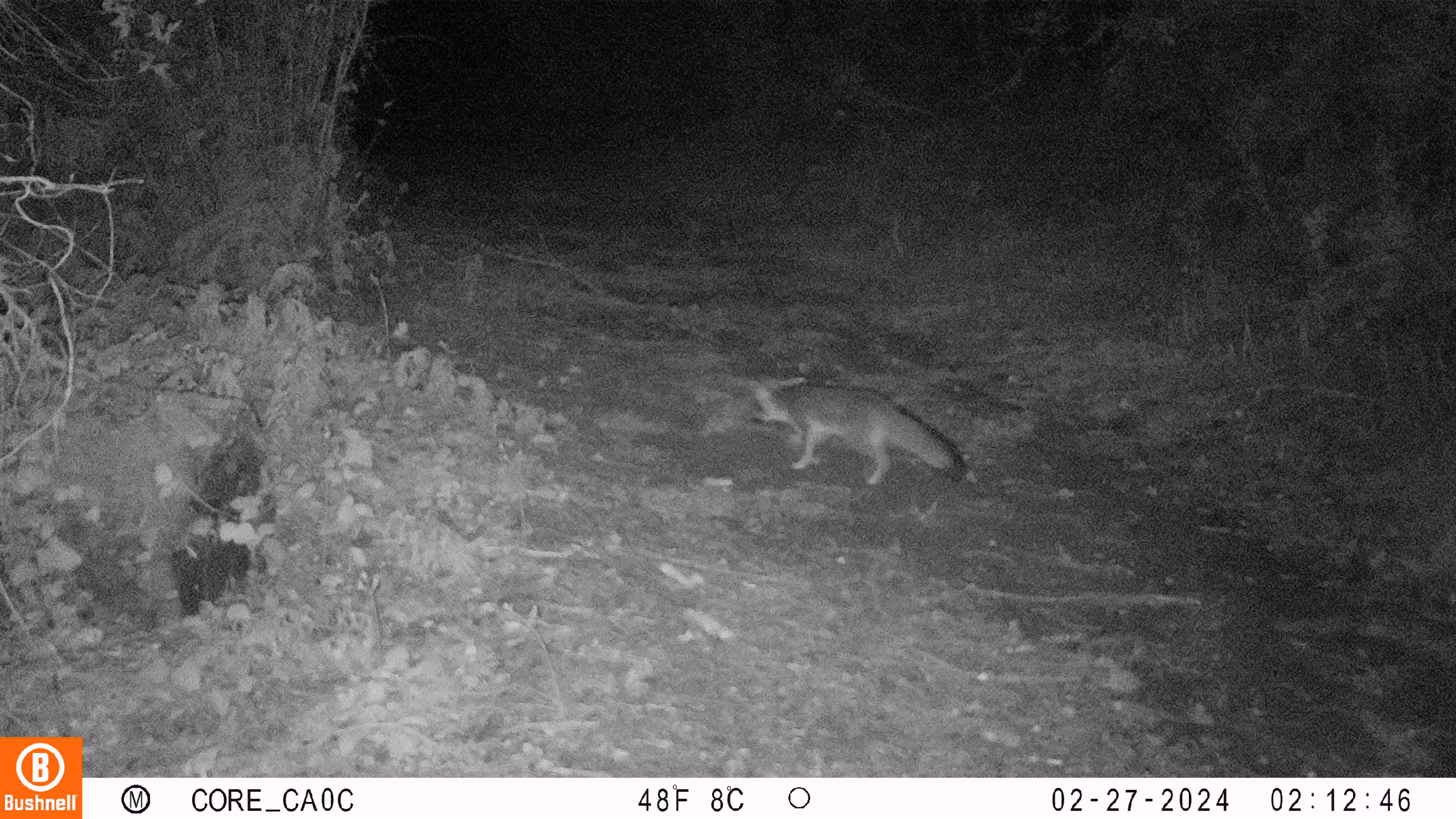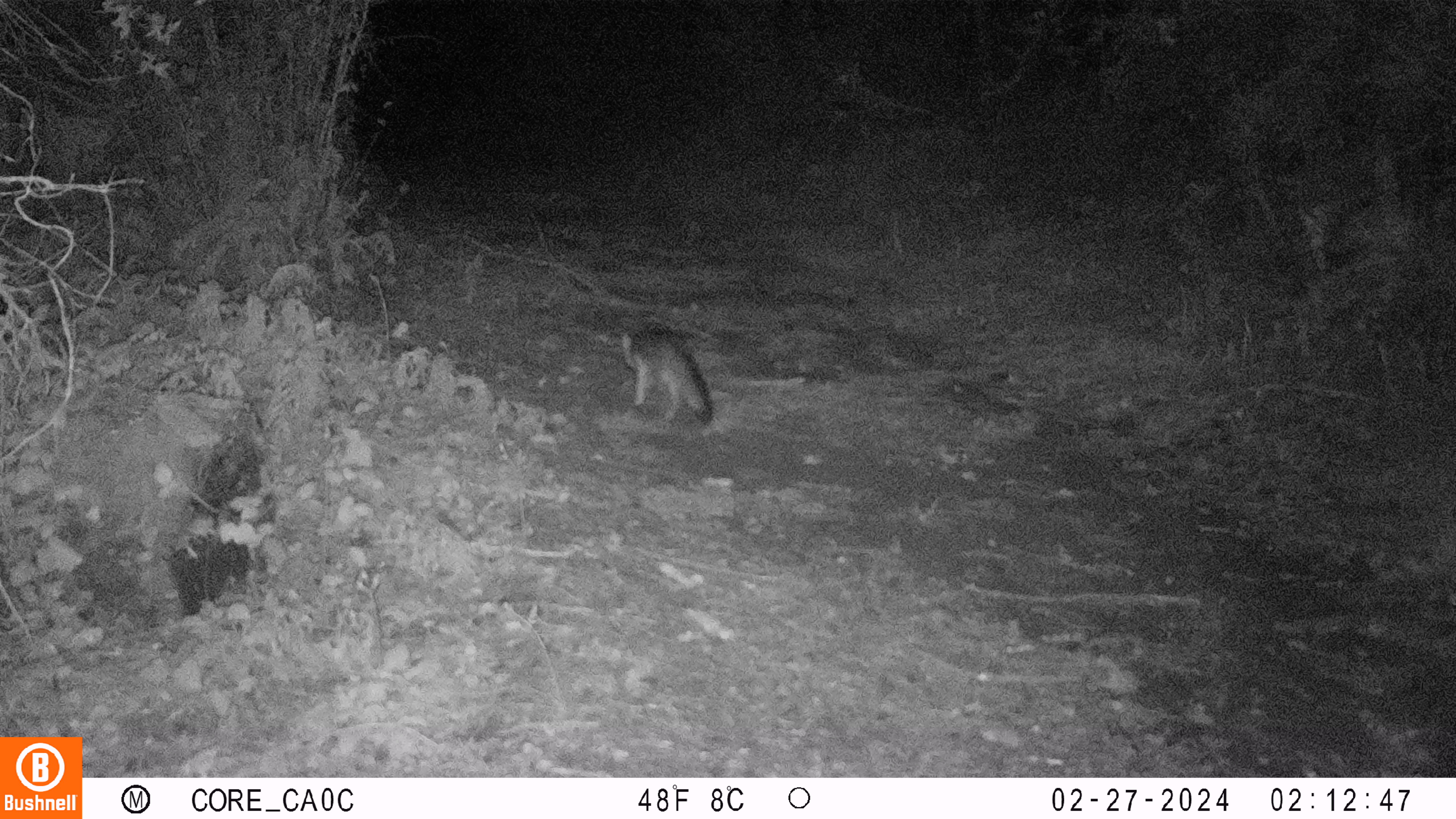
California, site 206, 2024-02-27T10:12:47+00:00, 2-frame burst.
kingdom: Animalia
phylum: Chordata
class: Mammalia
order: Carnivora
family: Canidae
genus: Urocyon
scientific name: Urocyon cinereoargenteus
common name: gray fox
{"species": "gray fox (Urocyon cinereoargenteus)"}